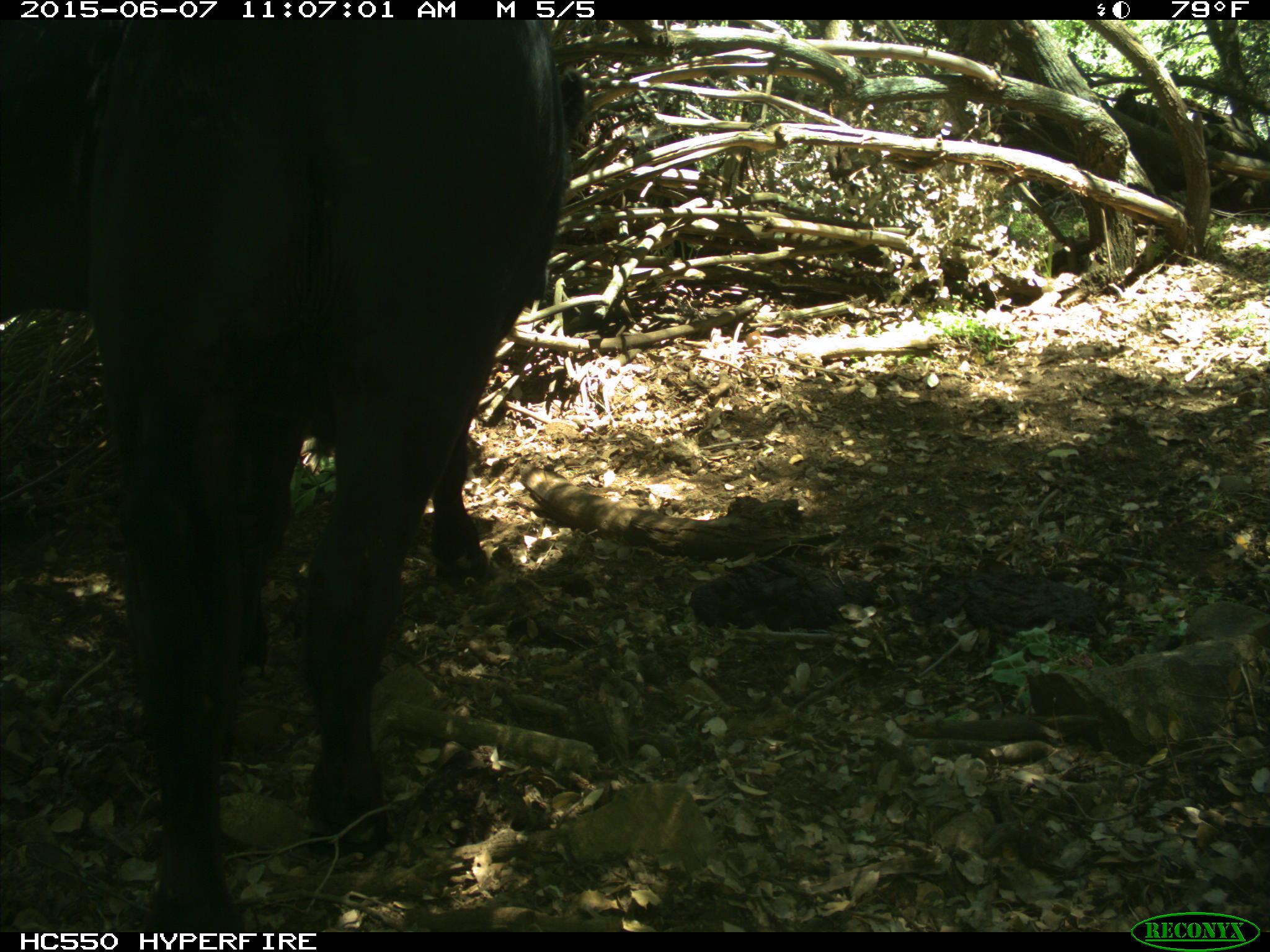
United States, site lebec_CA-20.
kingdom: Animalia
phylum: Chordata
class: Mammalia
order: Artiodactyla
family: Bovidae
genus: Bos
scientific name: Bos taurus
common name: domestic cow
Bos taurus (domestic cow).